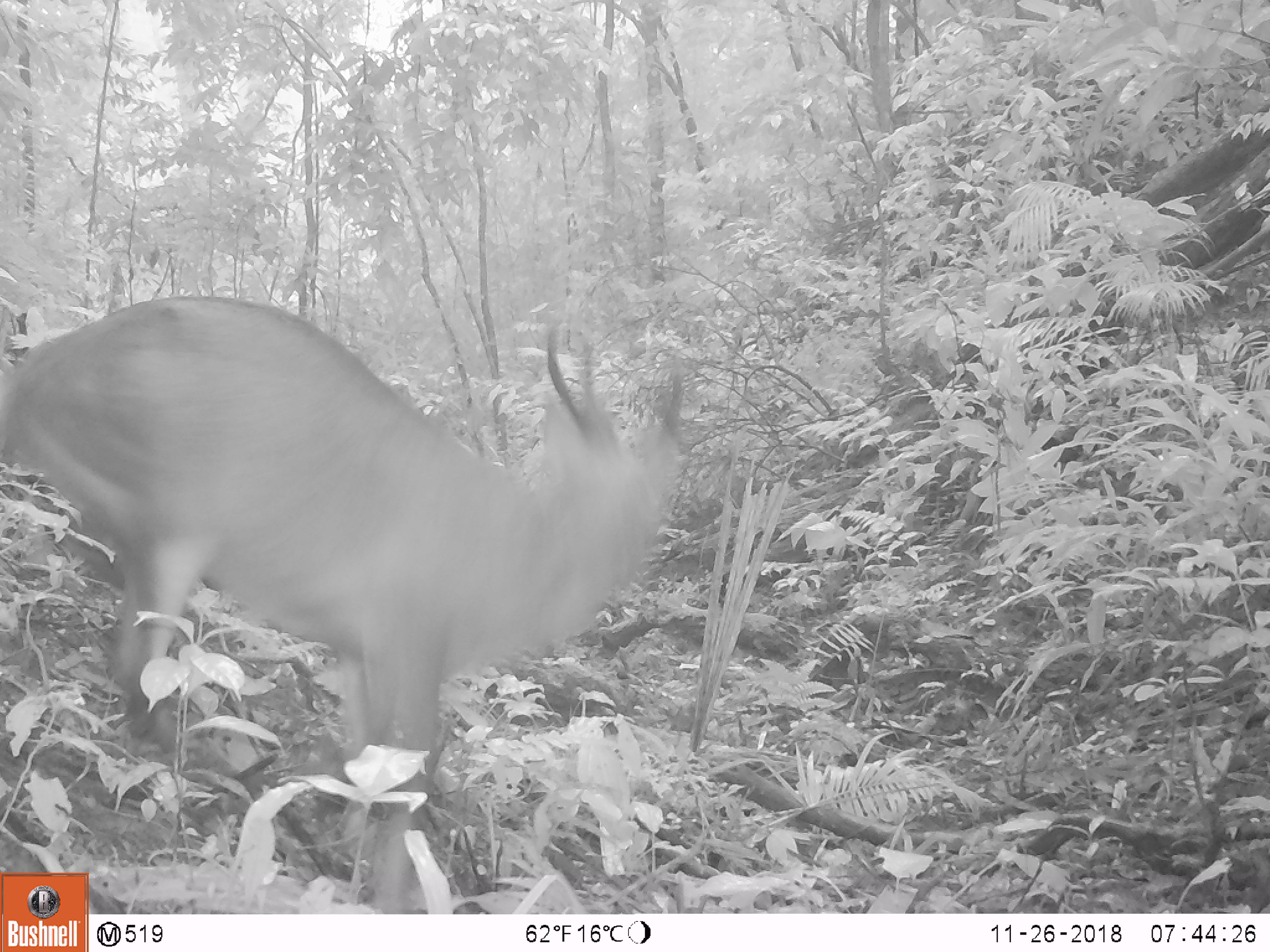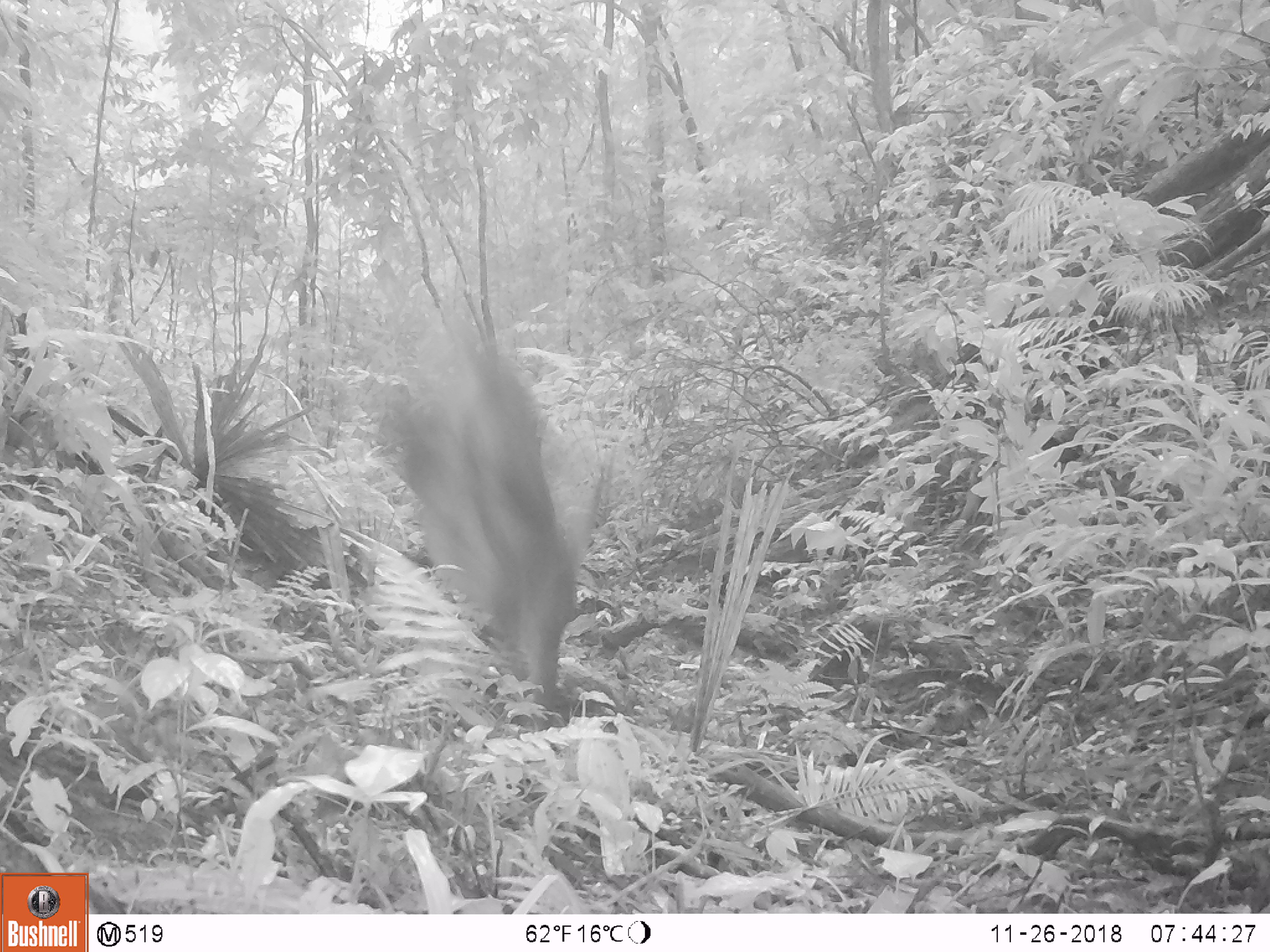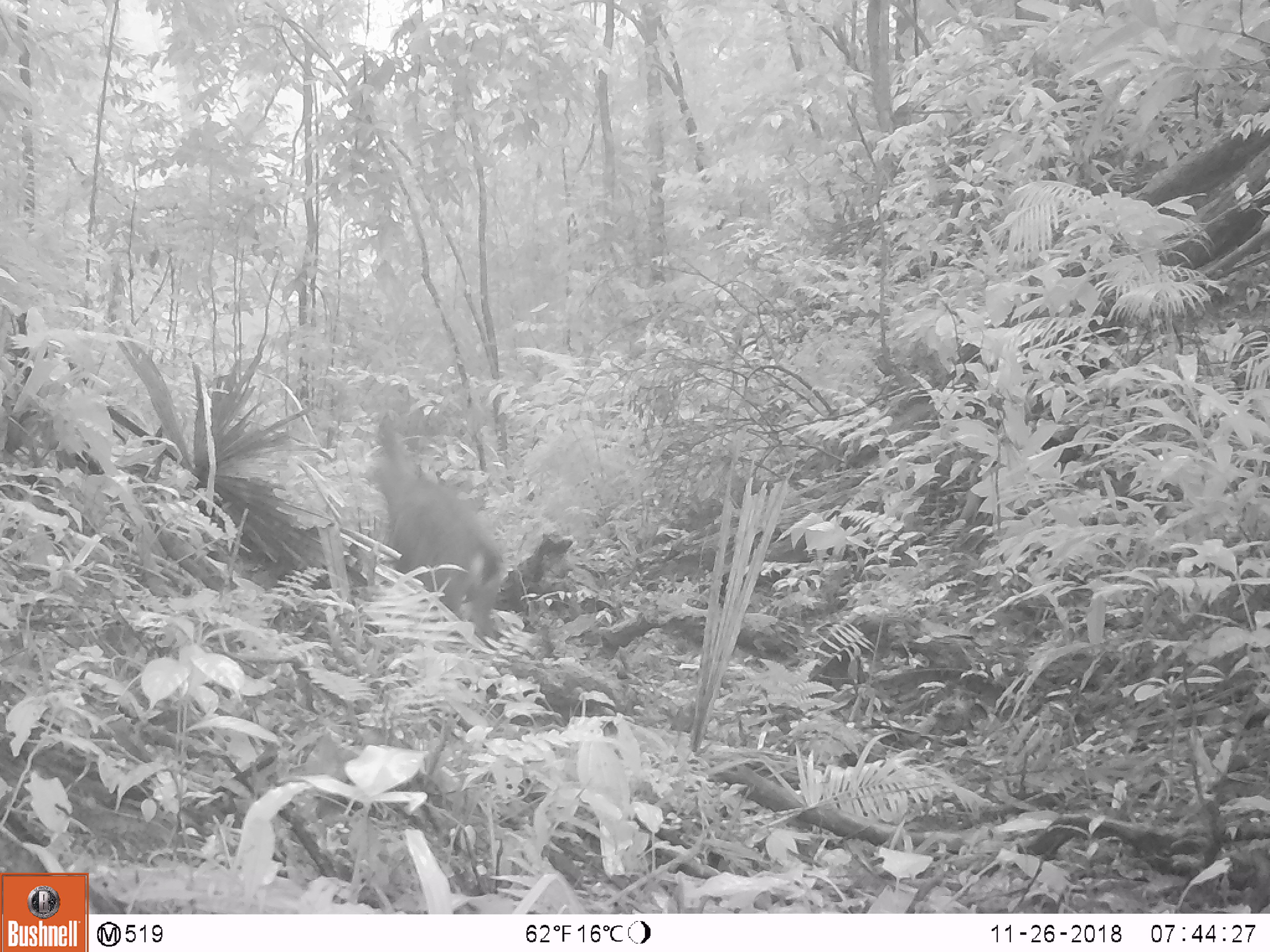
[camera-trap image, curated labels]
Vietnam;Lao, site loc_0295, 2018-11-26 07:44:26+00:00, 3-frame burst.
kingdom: Animalia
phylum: Chordata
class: Mammalia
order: Artiodactyla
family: Cervidae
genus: Muntiacus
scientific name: Muntiacus vuquangensis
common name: large-antlered muntjac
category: large antlered muntjac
Large antlered muntjac (large-antlered muntjac) (Muntiacus vuquangensis). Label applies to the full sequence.